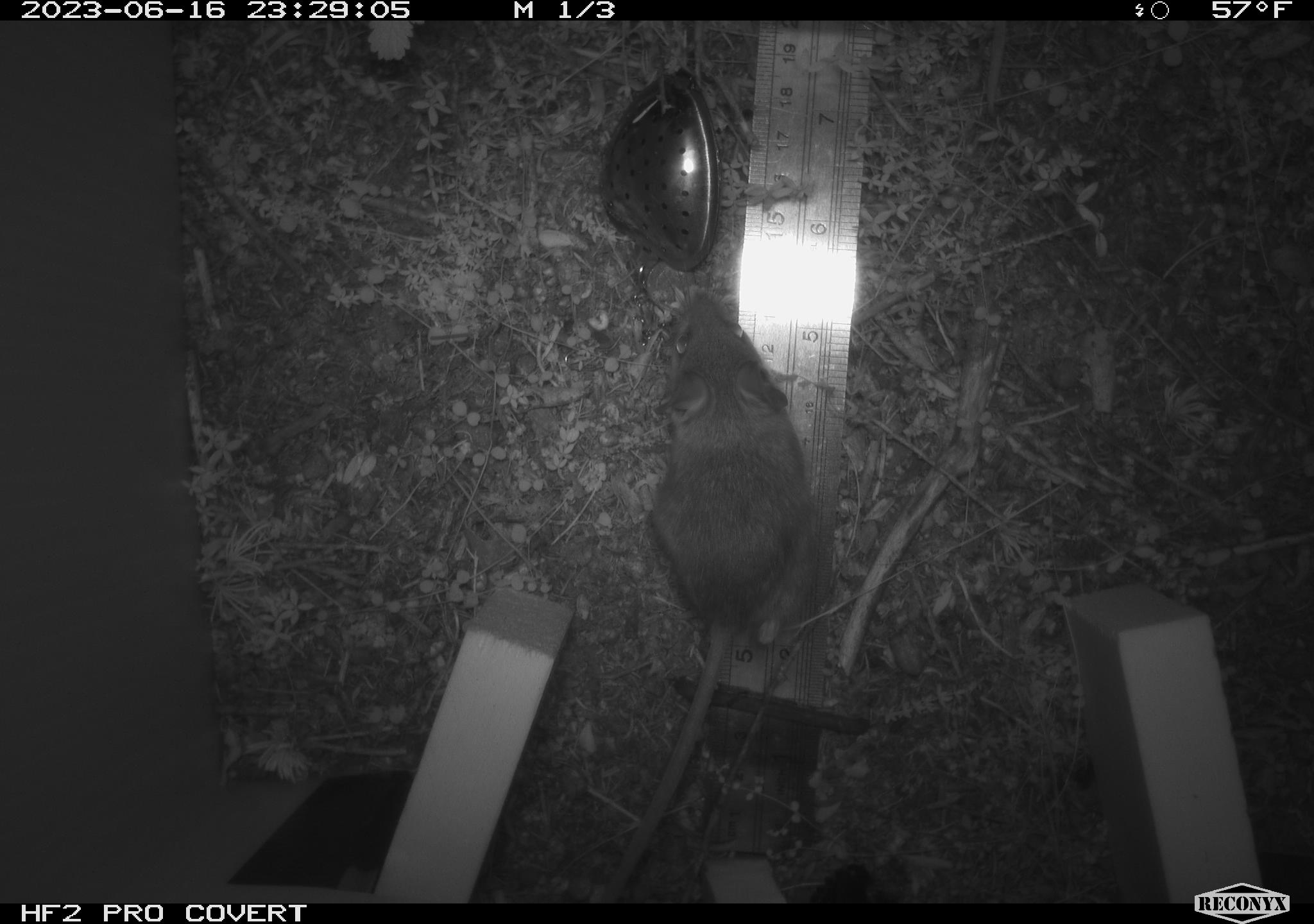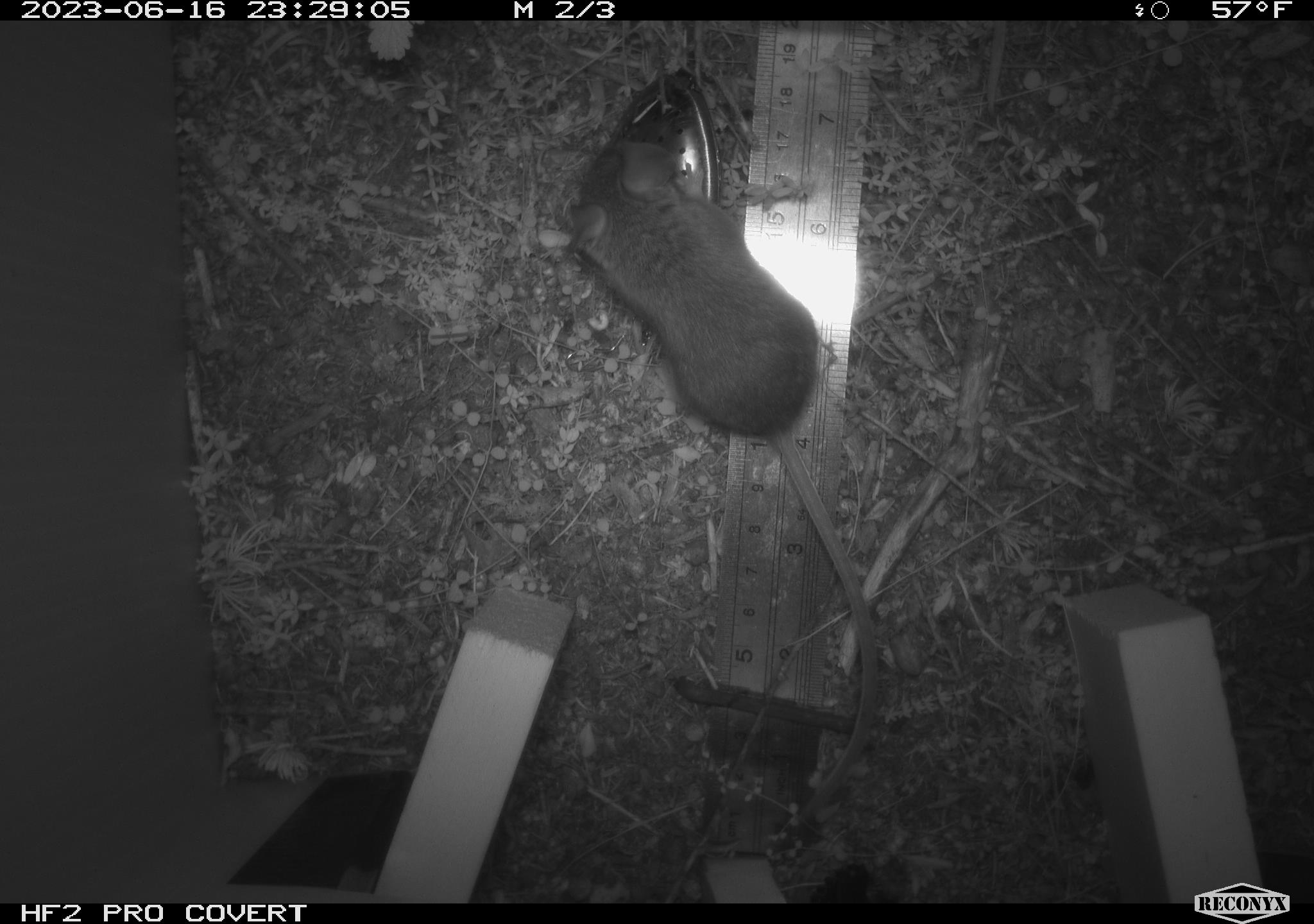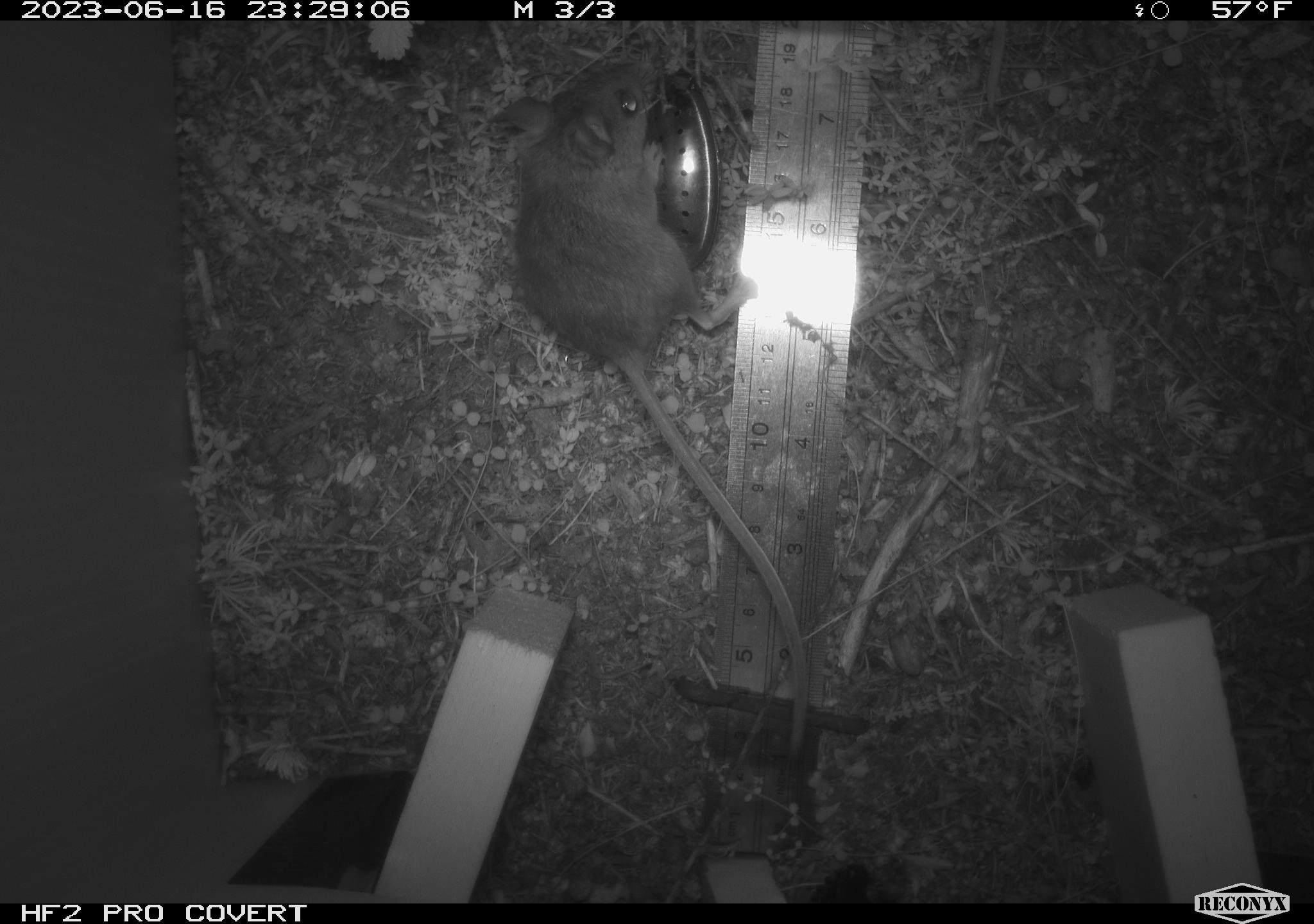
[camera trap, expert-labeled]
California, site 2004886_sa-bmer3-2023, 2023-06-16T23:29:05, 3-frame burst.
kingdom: Animalia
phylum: Chordata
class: Mammalia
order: Rodentia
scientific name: Rodentia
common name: mouse species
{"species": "mouse species (Rodentia)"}